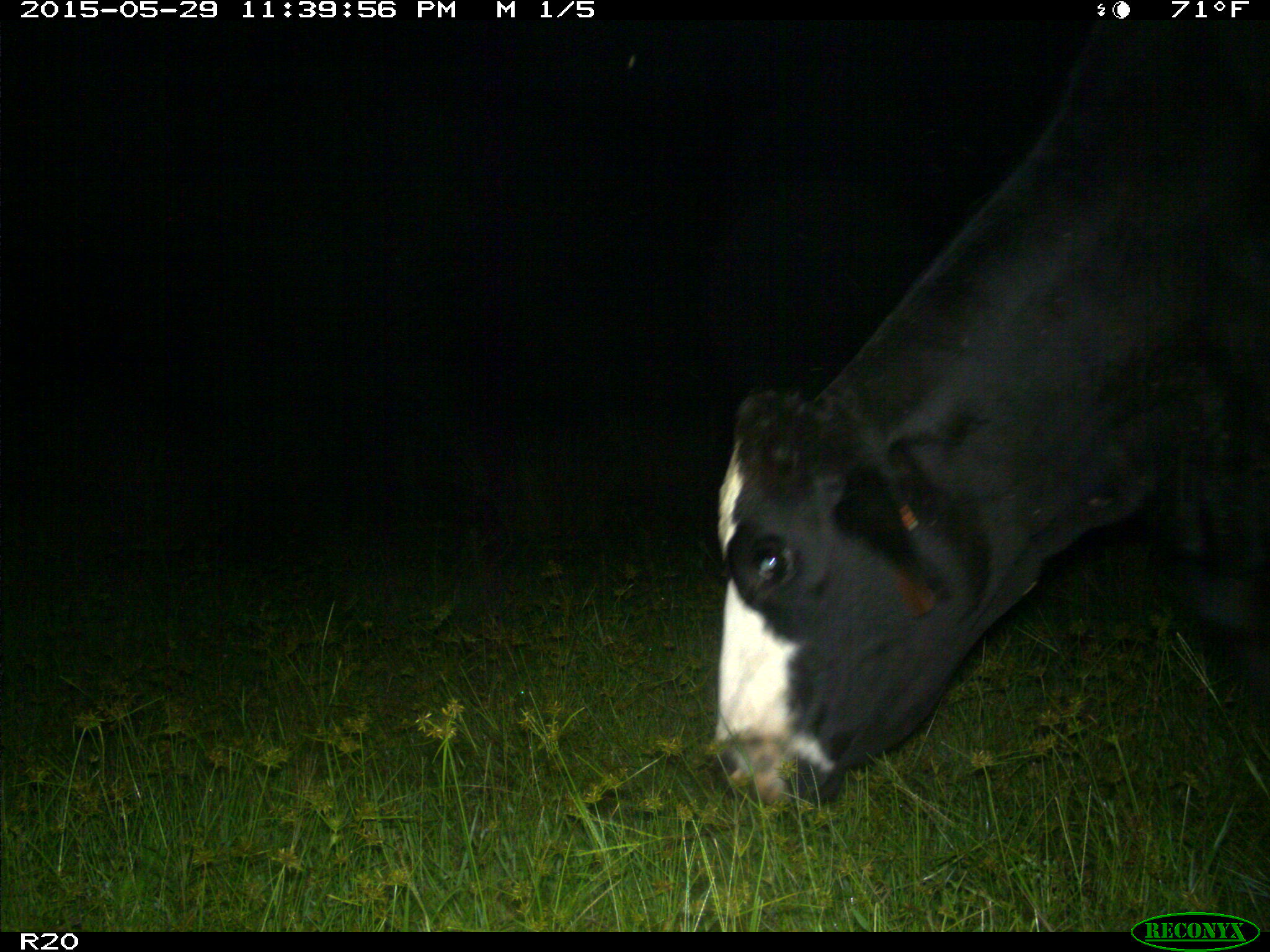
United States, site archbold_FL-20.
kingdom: Animalia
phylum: Chordata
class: Mammalia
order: Artiodactyla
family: Bovidae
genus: Bos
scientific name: Bos taurus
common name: domestic cow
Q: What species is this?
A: Bos taurus (domestic cow).